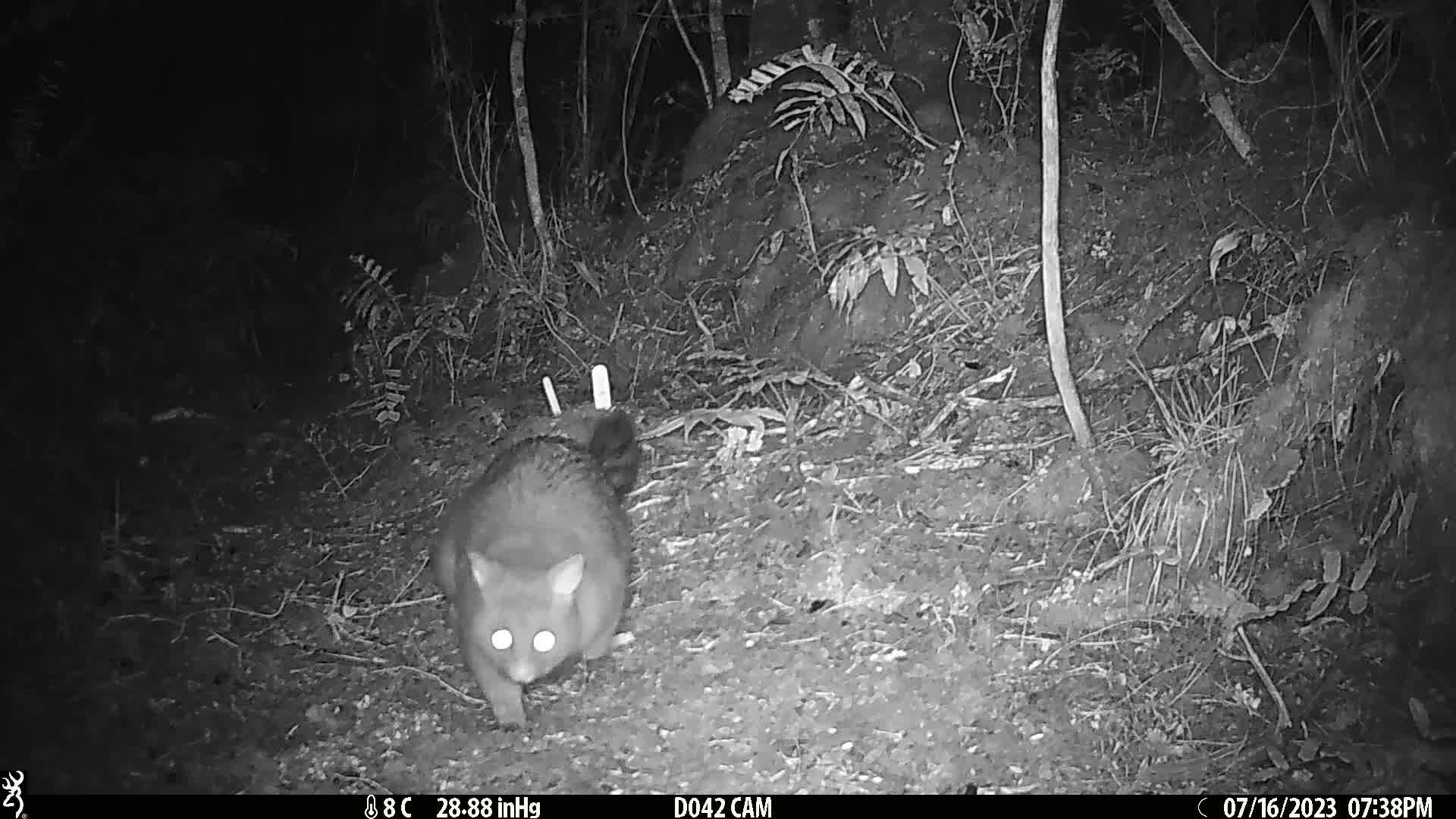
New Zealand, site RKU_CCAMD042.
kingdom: Animalia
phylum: Chordata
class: Mammalia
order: Diprotodontia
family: Phalangeridae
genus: Trichosurus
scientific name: Trichosurus vulpecula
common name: common brushtail possum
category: possum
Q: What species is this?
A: Possum (common brushtail possum) (Trichosurus vulpecula).